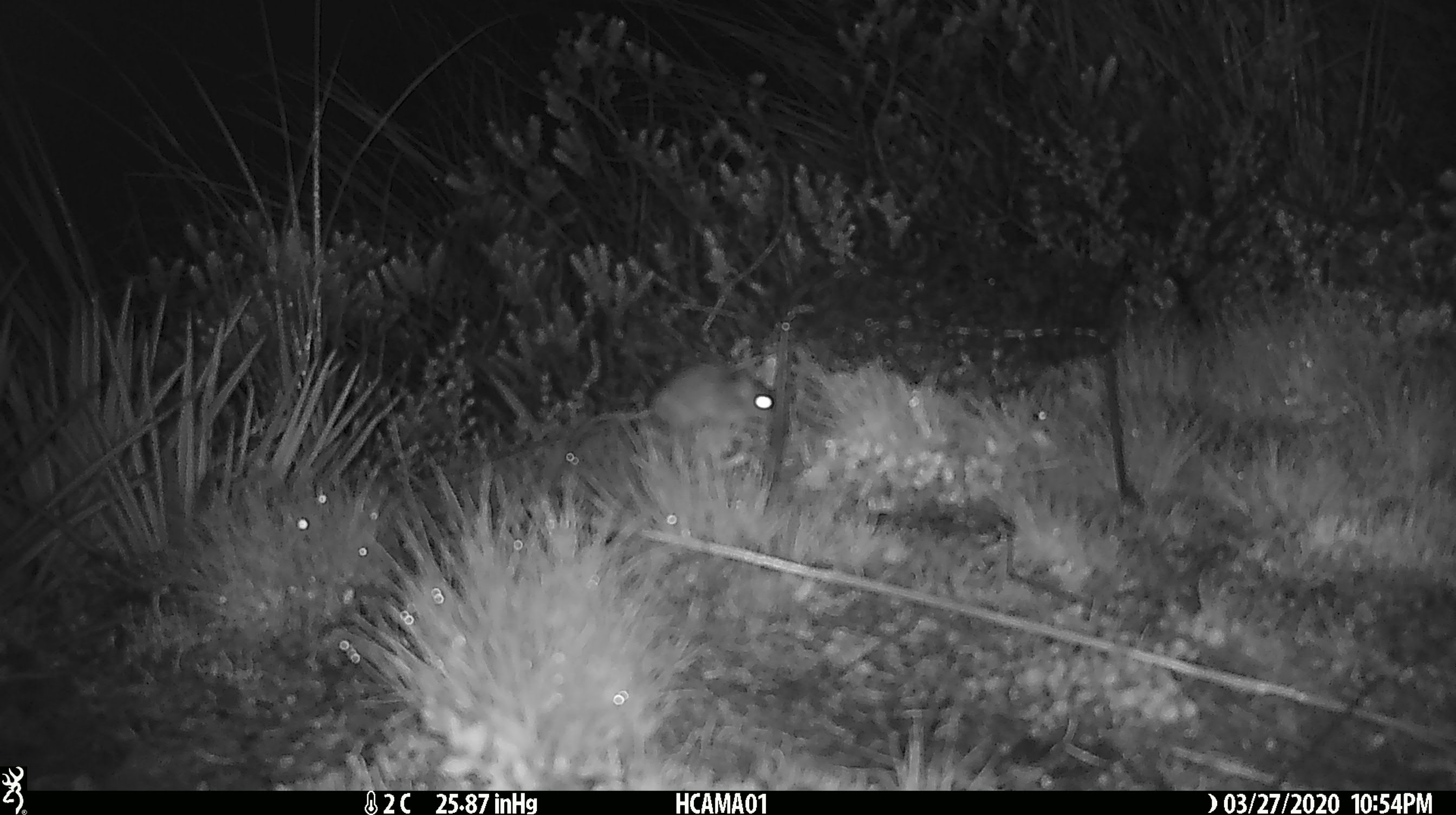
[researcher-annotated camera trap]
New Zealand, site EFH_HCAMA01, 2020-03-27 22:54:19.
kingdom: Animalia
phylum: Chordata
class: Mammalia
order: Rodentia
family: Muridae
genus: Mus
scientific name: Mus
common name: mouse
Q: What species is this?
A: Mouse (Mus).